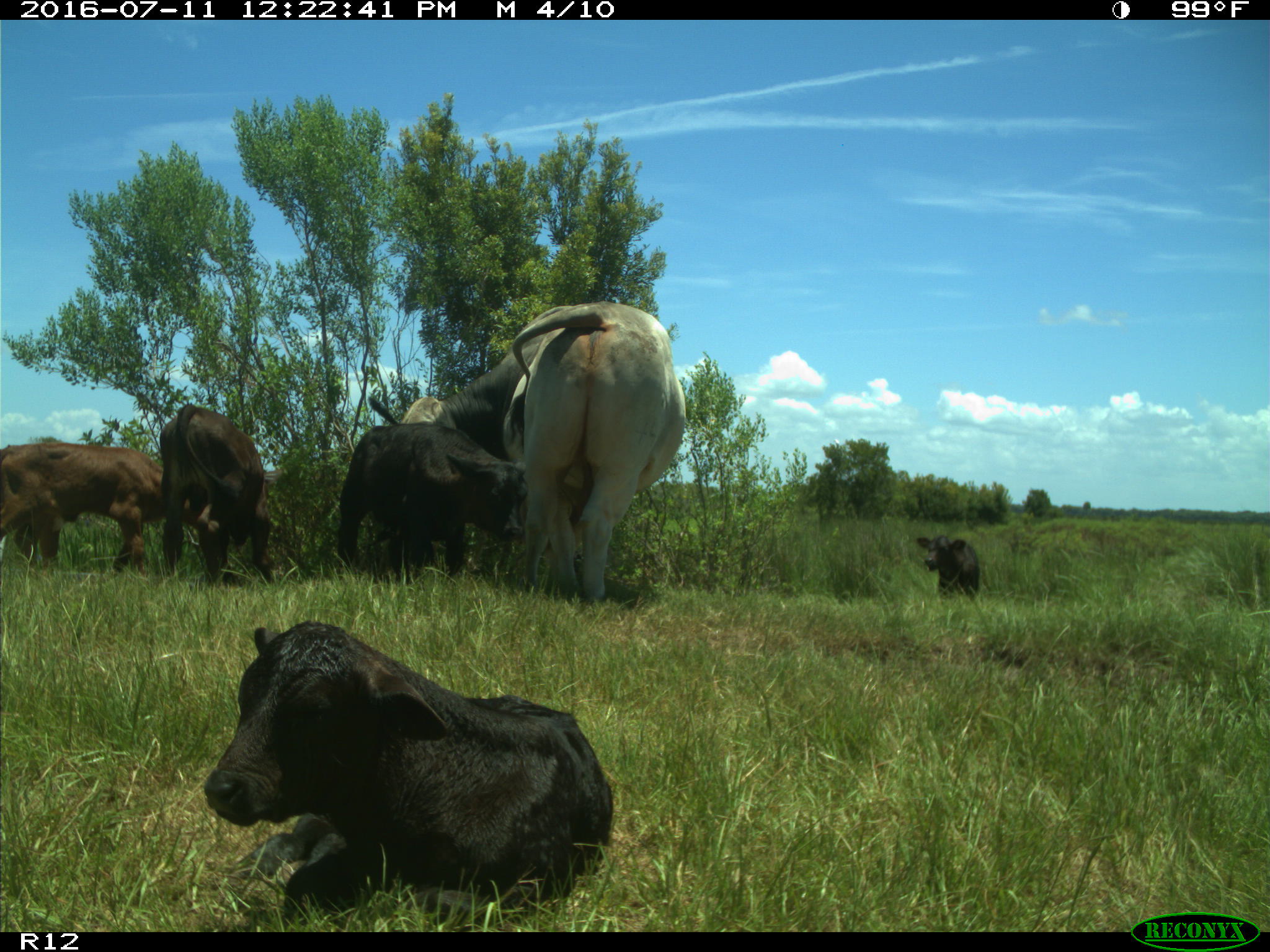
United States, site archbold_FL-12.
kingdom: Animalia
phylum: Chordata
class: Mammalia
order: Artiodactyla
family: Bovidae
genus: Bos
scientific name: Bos taurus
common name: domestic cow